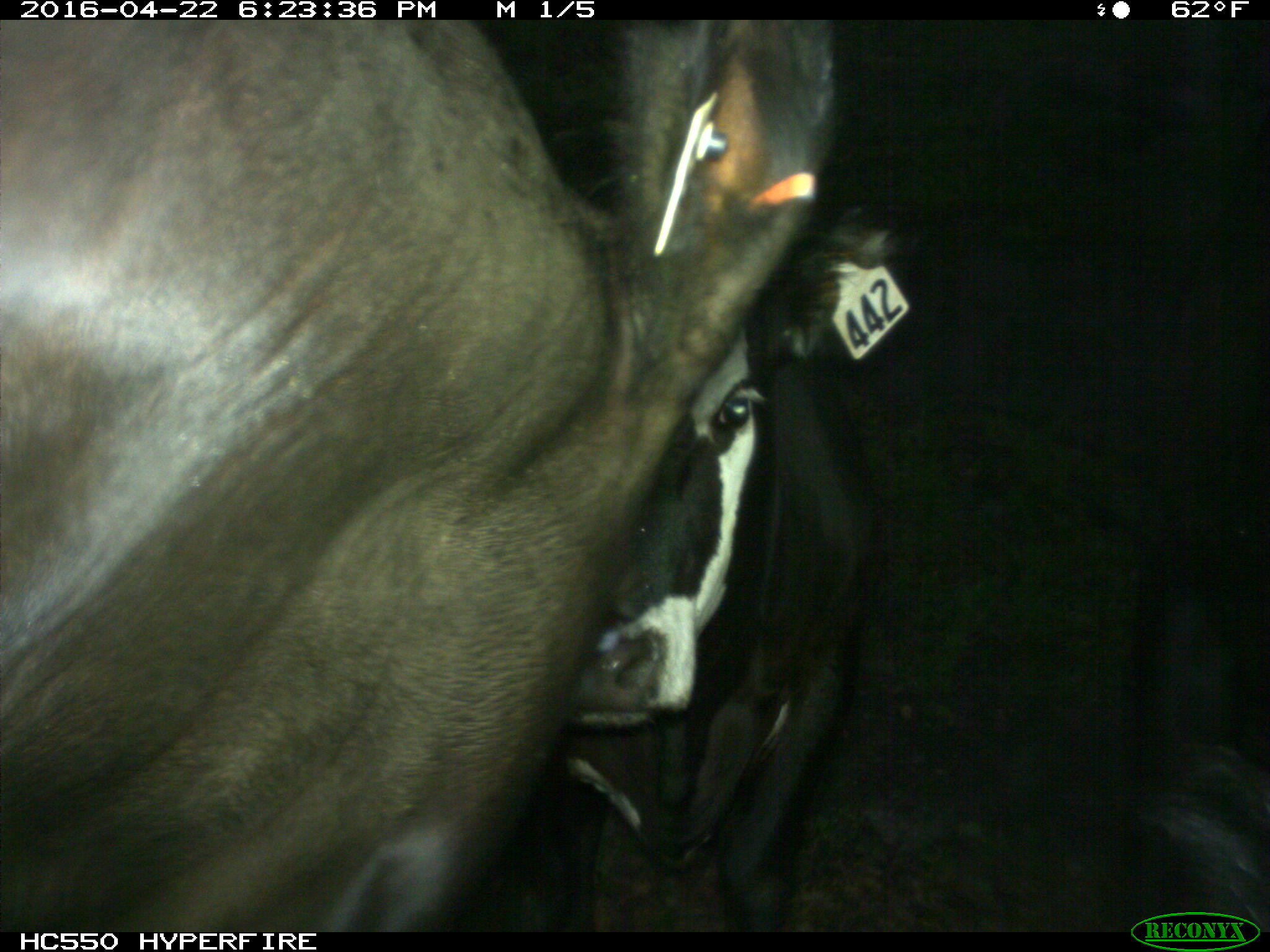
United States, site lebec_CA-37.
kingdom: Animalia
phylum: Chordata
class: Mammalia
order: Artiodactyla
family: Bovidae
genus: Bos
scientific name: Bos taurus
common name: domestic cow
Bos taurus (domestic cow).